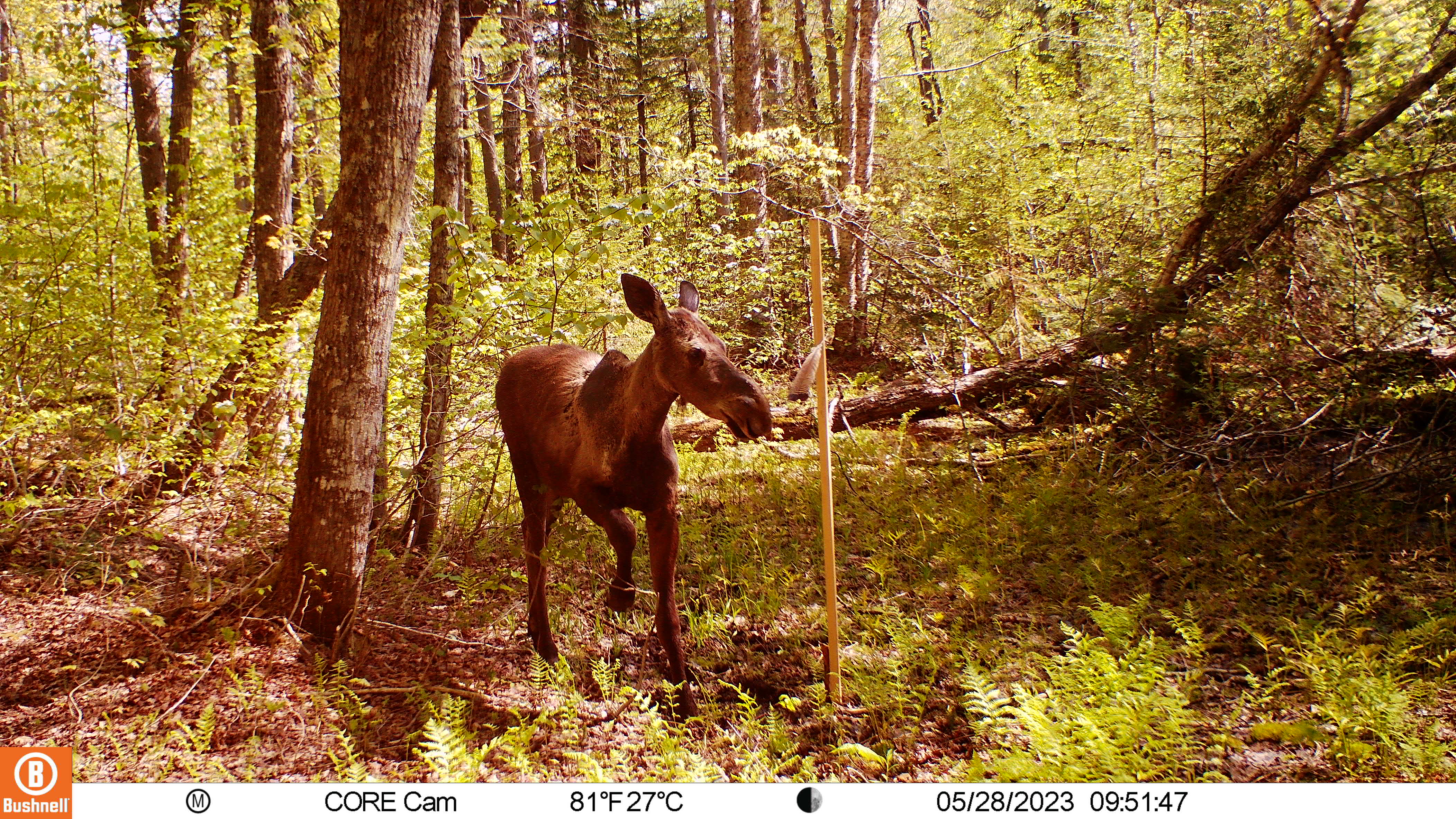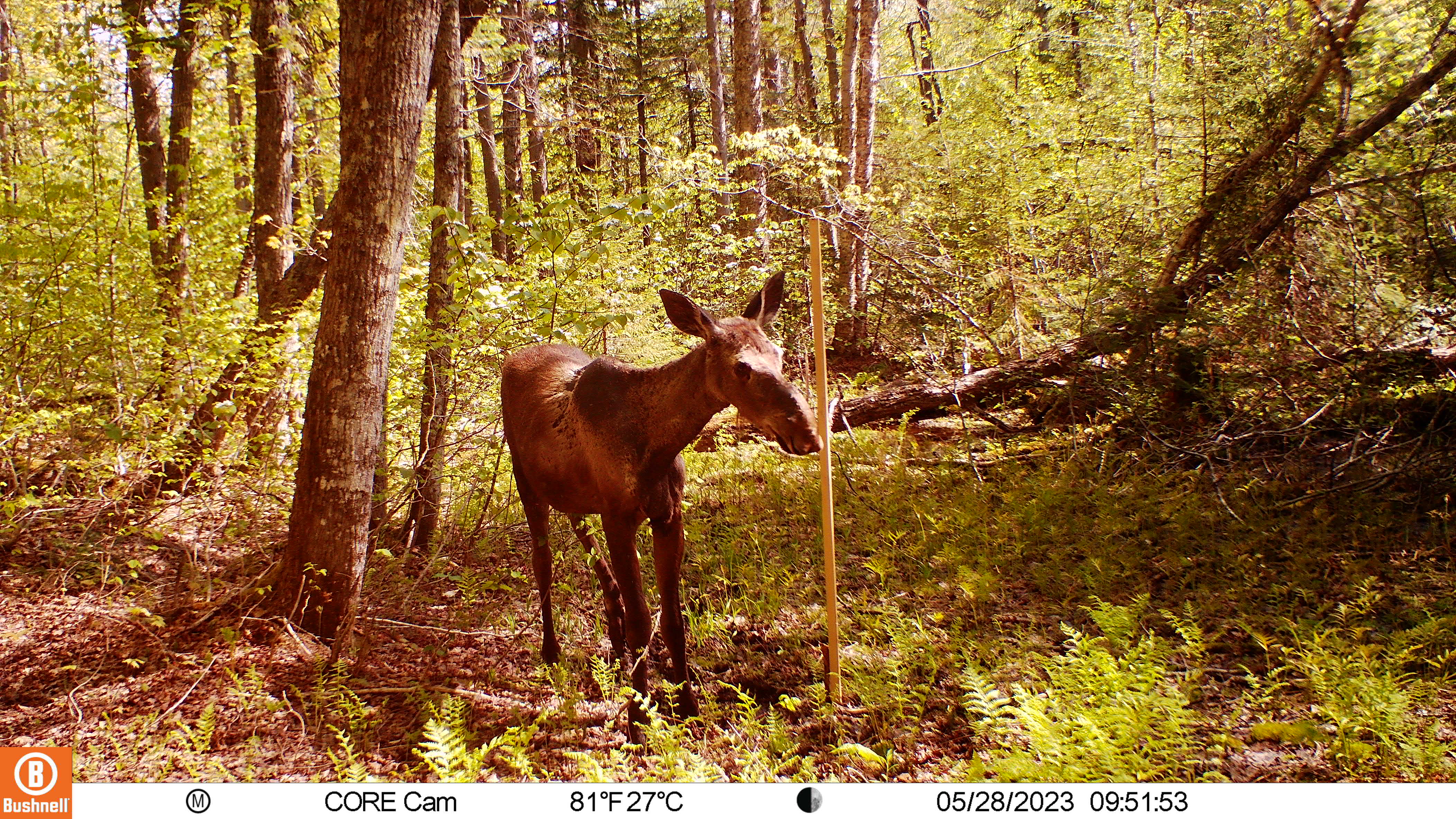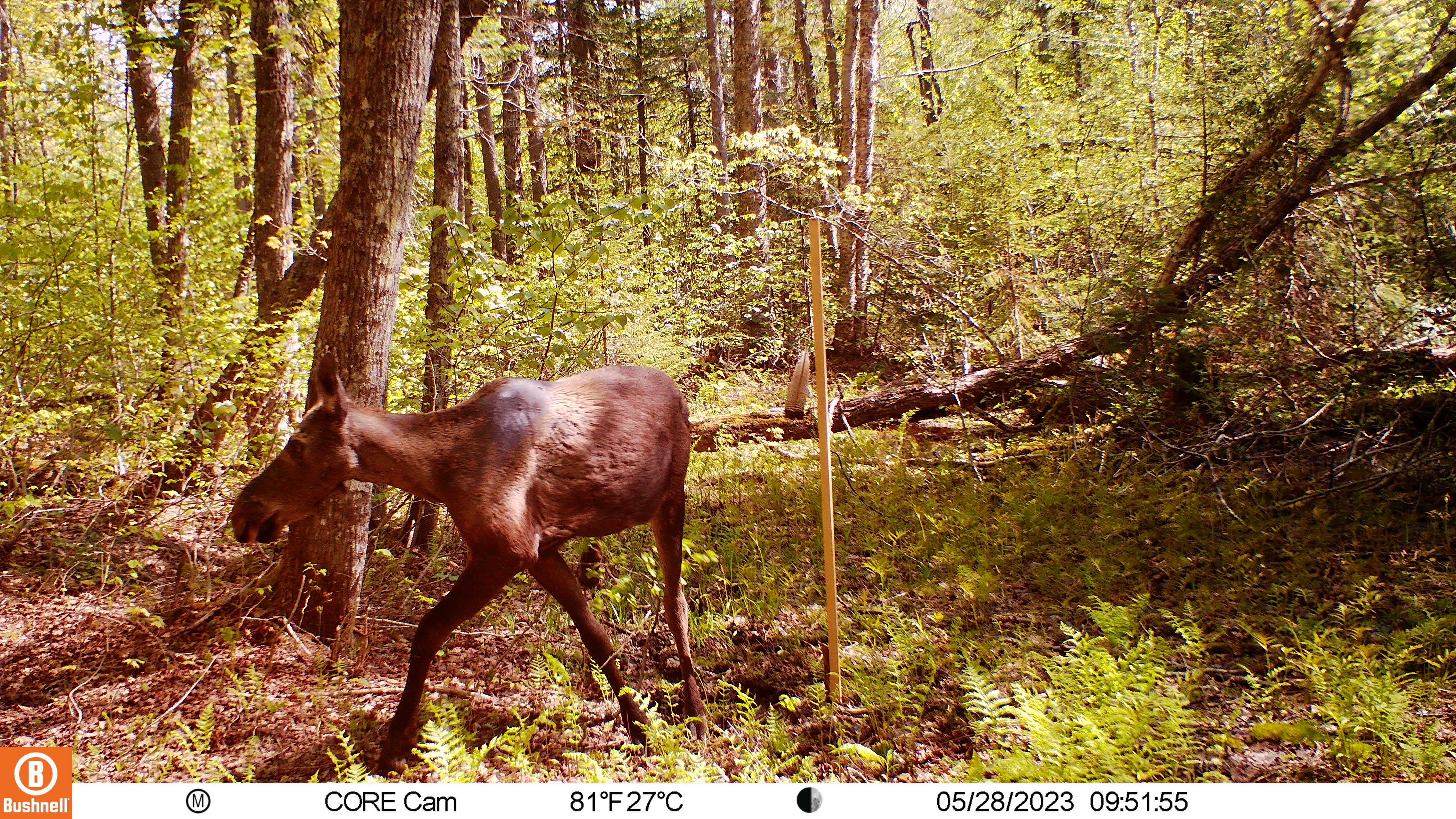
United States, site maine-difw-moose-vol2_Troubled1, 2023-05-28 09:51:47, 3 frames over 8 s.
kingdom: Animalia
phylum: Chordata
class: Mammalia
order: Artiodactyla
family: Cervidae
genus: Alces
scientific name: Alces alces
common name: moose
Moose (Alces alces).